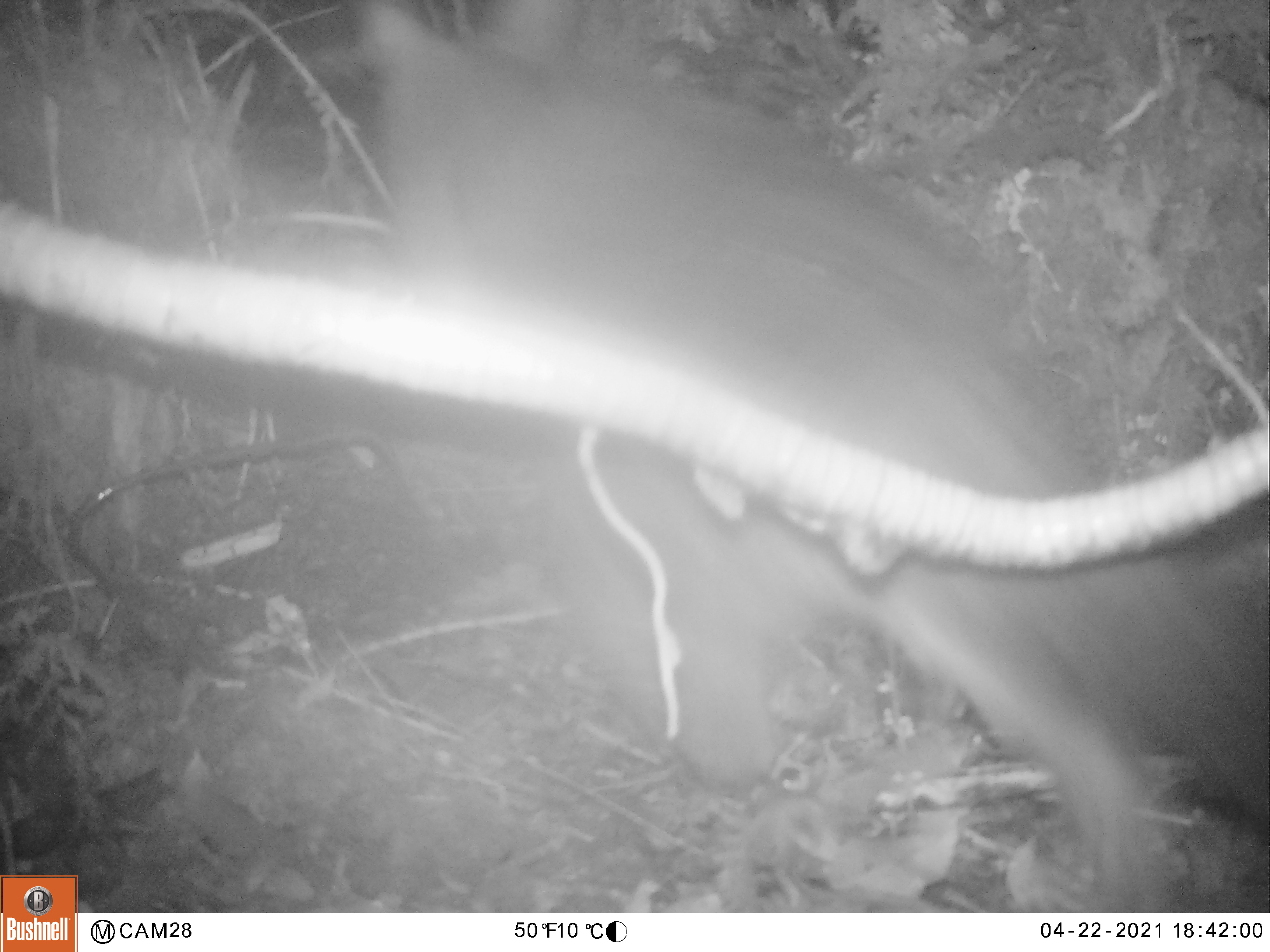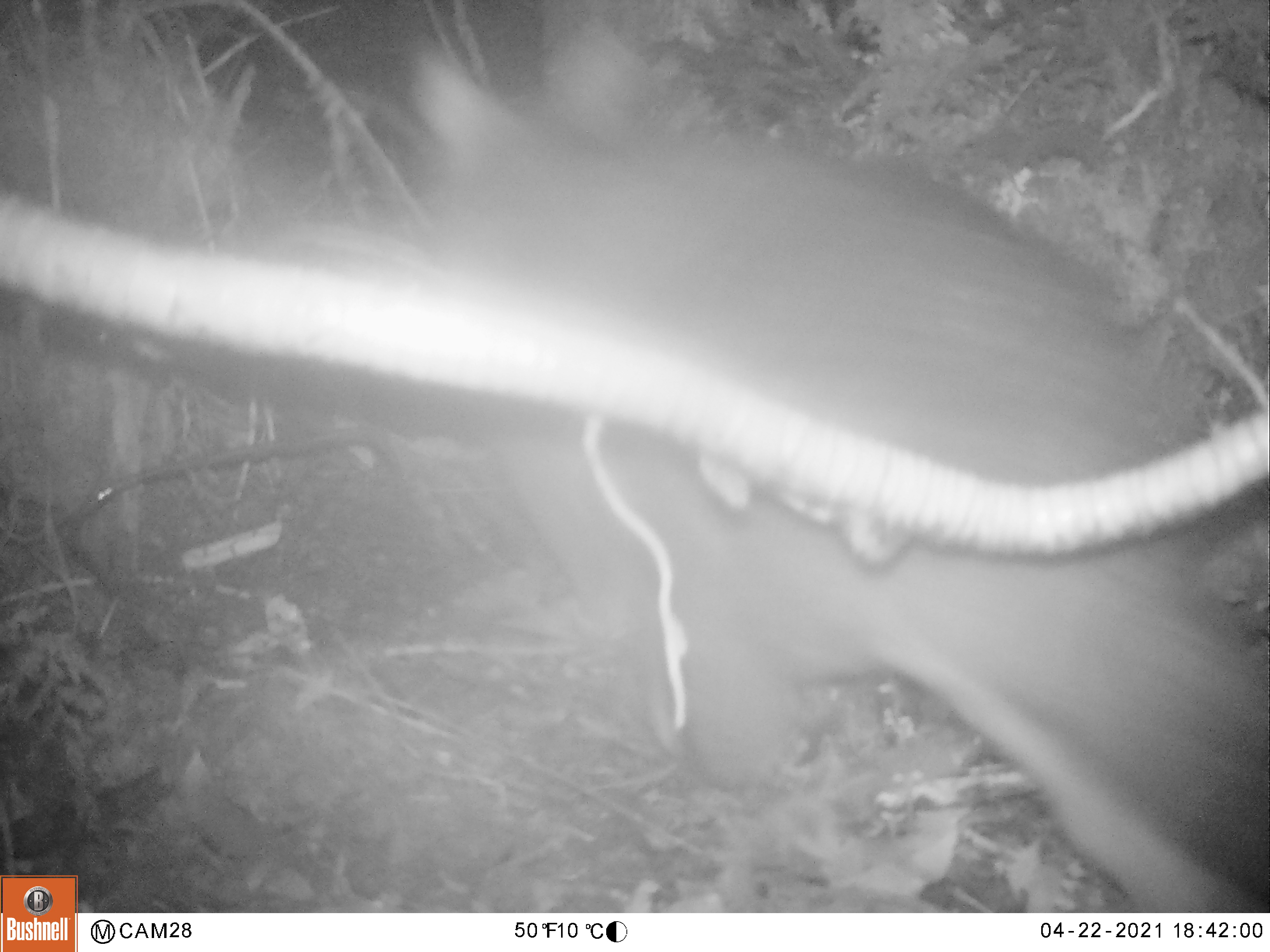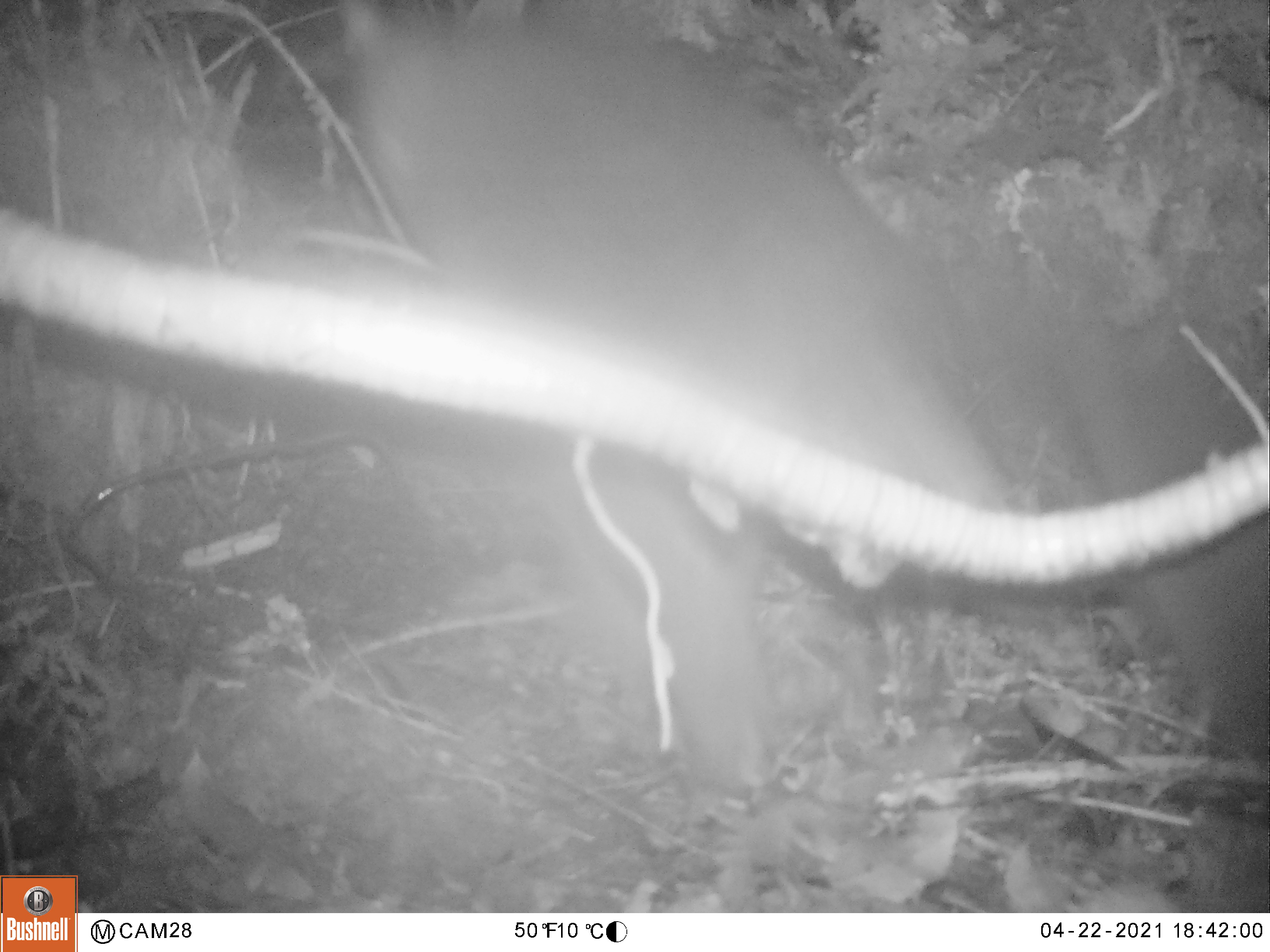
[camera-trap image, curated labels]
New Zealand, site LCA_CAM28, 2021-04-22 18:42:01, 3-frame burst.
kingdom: Animalia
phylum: Chordata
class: Mammalia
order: Diprotodontia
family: Phalangeridae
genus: Trichosurus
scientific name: Trichosurus vulpecula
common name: common brushtail possum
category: possum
Possum (common brushtail possum) (Trichosurus vulpecula).